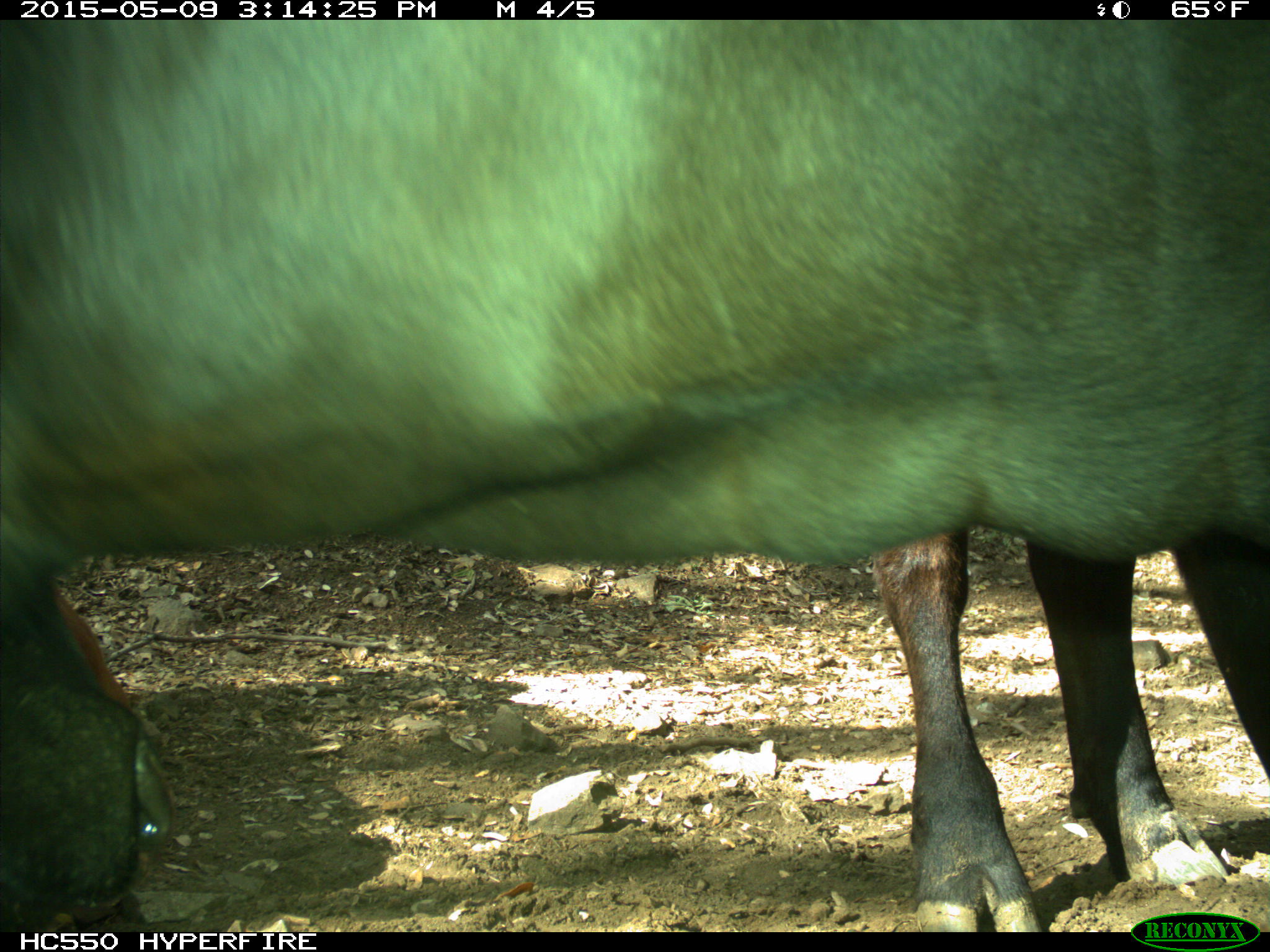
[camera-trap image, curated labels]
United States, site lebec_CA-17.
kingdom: Animalia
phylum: Chordata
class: Mammalia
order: Artiodactyla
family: Bovidae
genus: Bos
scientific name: Bos taurus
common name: domestic cow